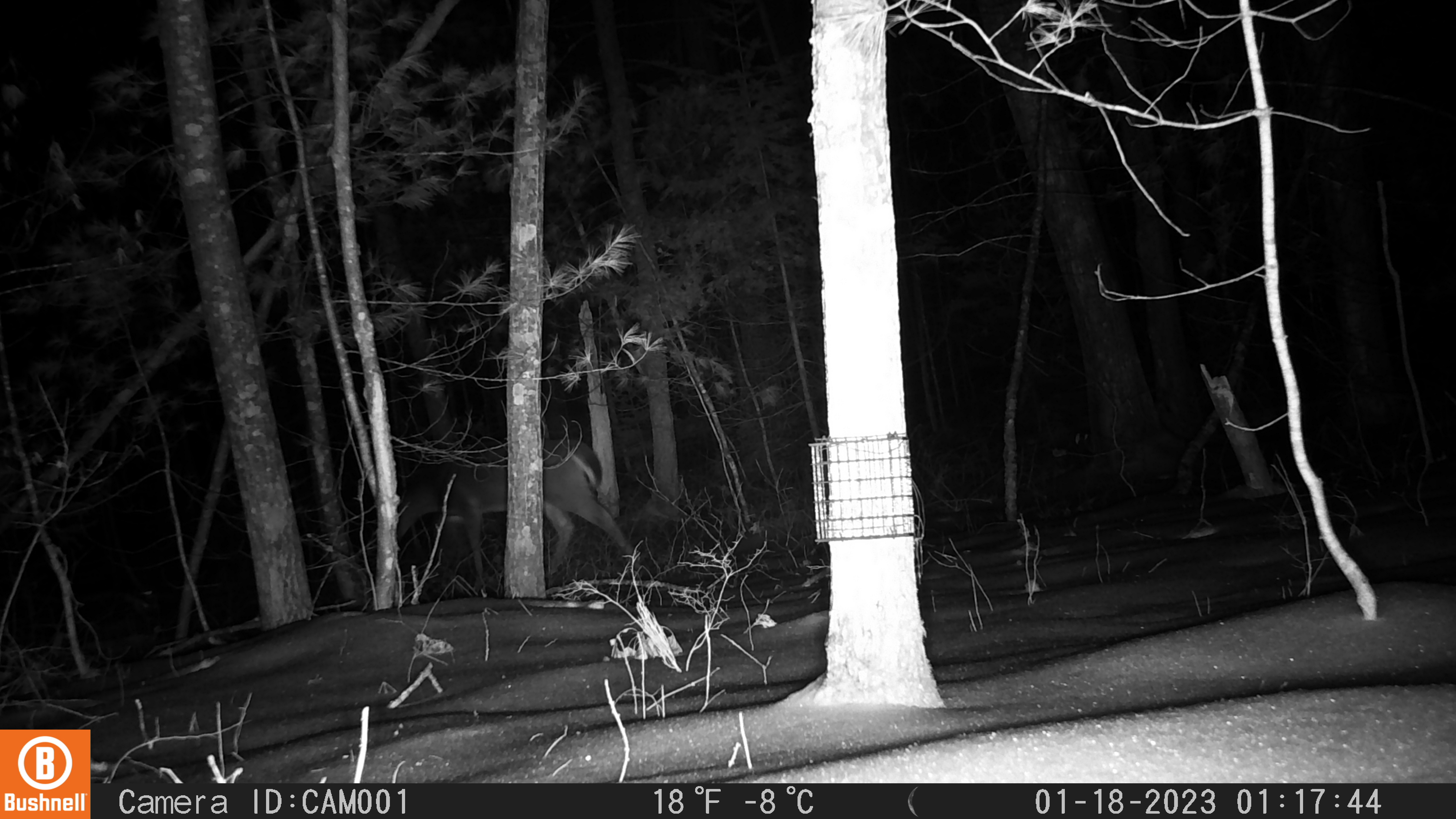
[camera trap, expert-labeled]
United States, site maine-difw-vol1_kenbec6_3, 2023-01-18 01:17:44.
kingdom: Animalia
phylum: Chordata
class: Mammalia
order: Artiodactyla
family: Cervidae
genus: Odocoileus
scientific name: Odocoileus virginianus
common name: white-tailed deer